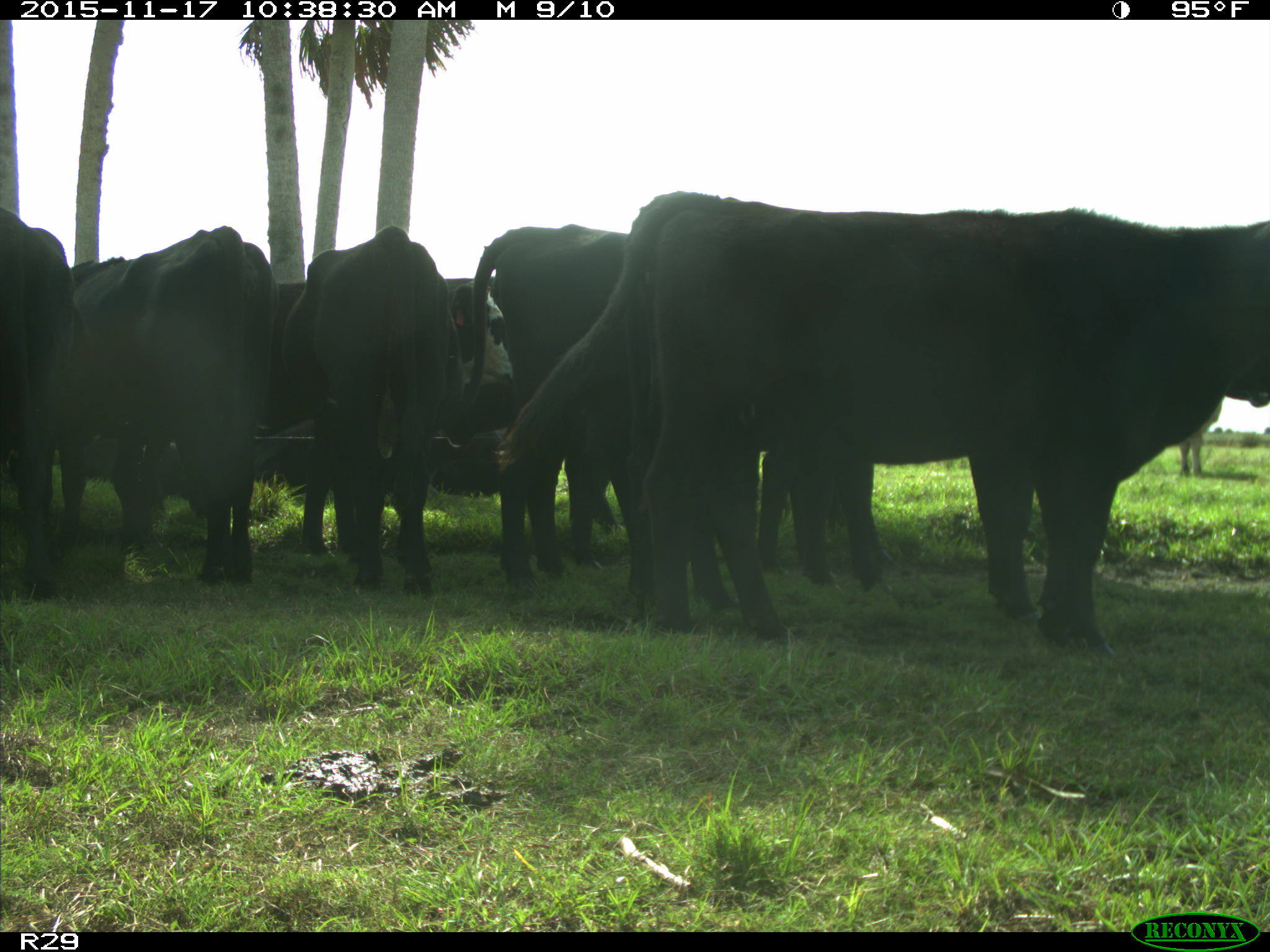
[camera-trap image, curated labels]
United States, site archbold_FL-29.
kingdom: Animalia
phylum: Chordata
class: Mammalia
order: Artiodactyla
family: Bovidae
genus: Bos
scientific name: Bos taurus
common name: domestic cow